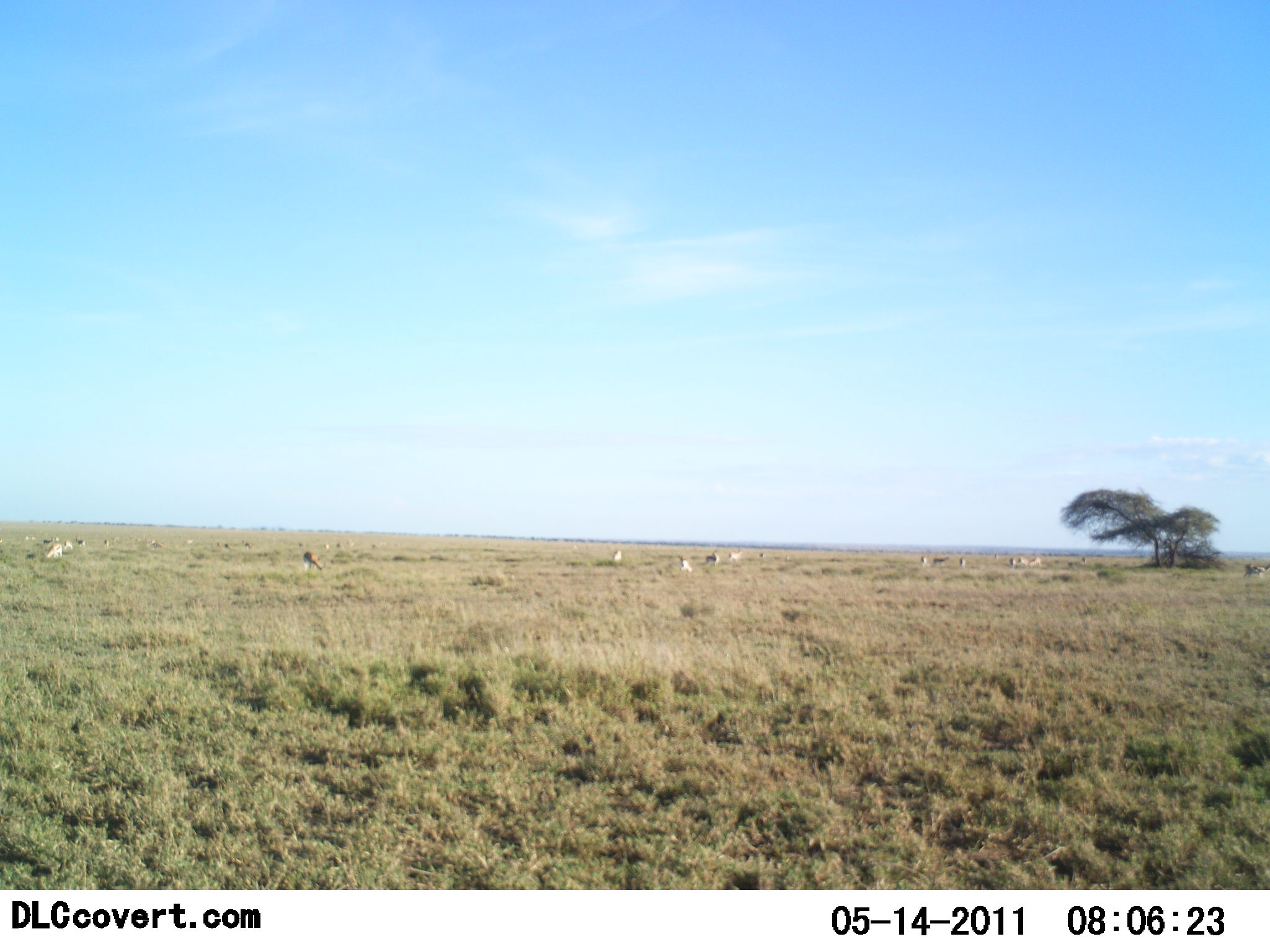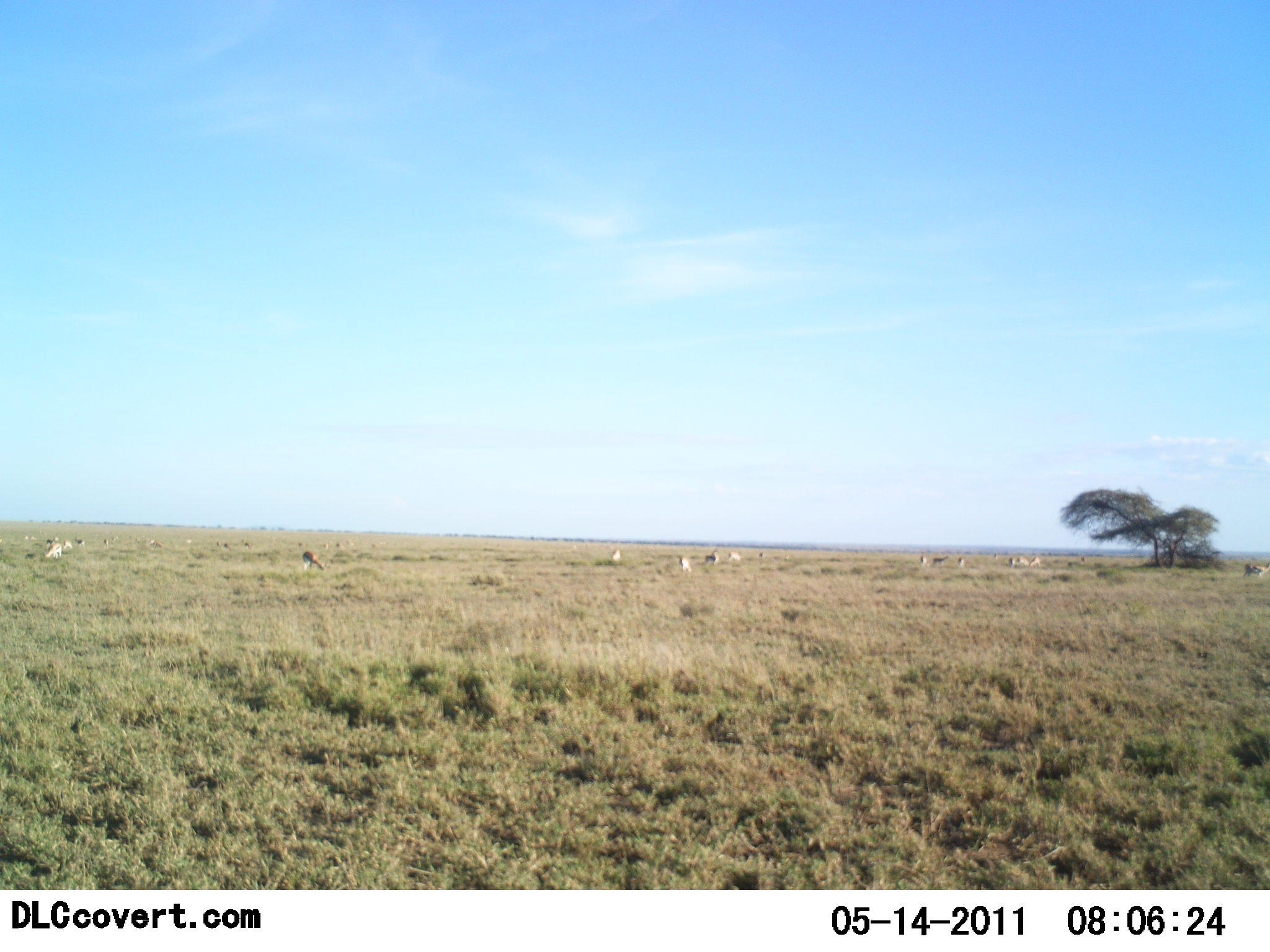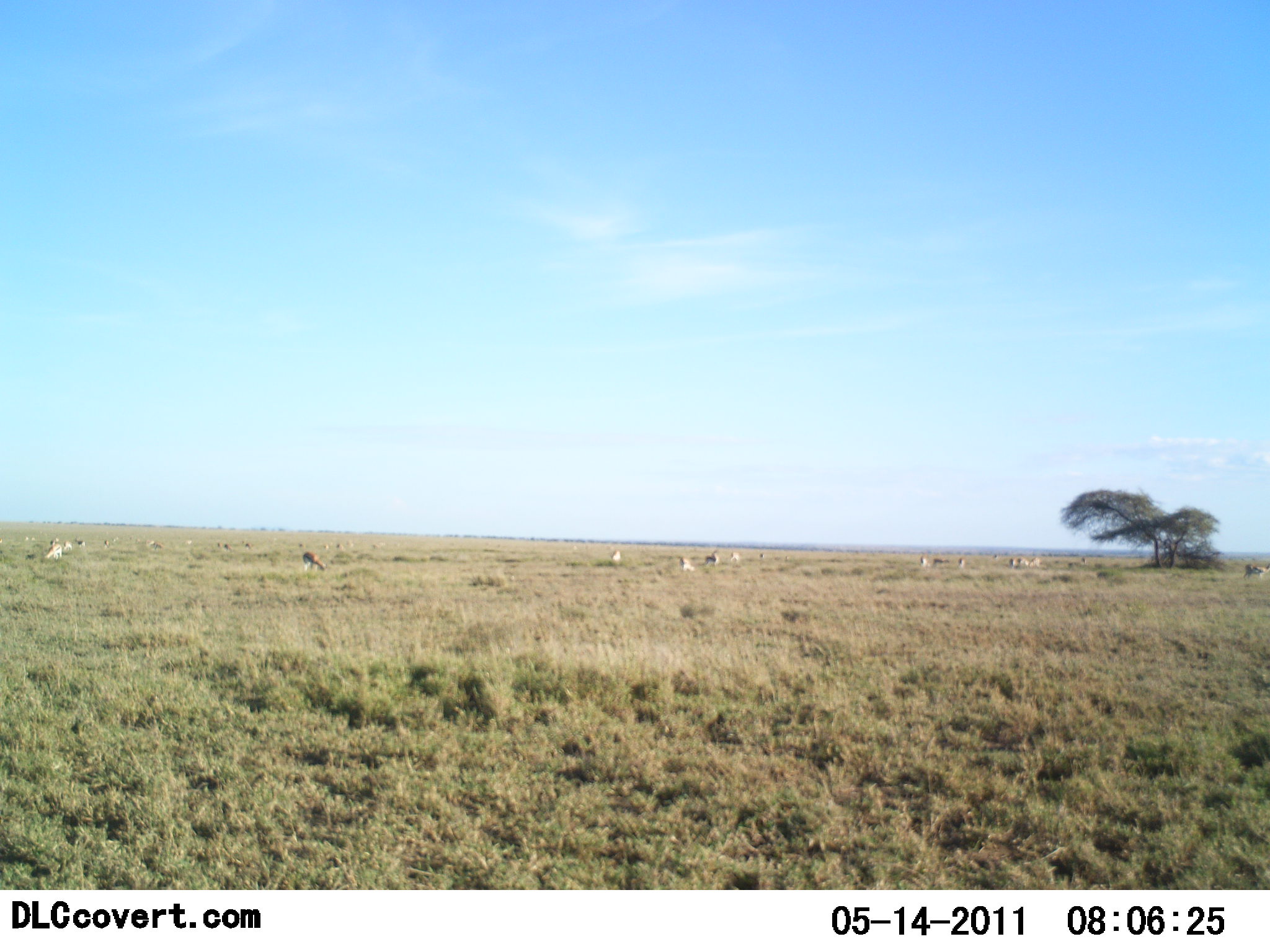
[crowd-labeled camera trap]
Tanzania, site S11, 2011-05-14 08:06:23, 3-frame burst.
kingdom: Animalia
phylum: Chordata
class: Mammalia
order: Artiodactyla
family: Bovidae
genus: Eudorcas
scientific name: Eudorcas thomsonii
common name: thomson's gazelle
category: gazellethomsons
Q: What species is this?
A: Gazellethomsons (thomson's gazelle) (Eudorcas thomsonii).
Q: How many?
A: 11-50.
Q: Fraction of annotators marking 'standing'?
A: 60%.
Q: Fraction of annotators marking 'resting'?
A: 0%.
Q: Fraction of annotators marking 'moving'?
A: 40%.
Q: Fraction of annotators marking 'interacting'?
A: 0%.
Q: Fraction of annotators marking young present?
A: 0%.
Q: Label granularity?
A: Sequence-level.